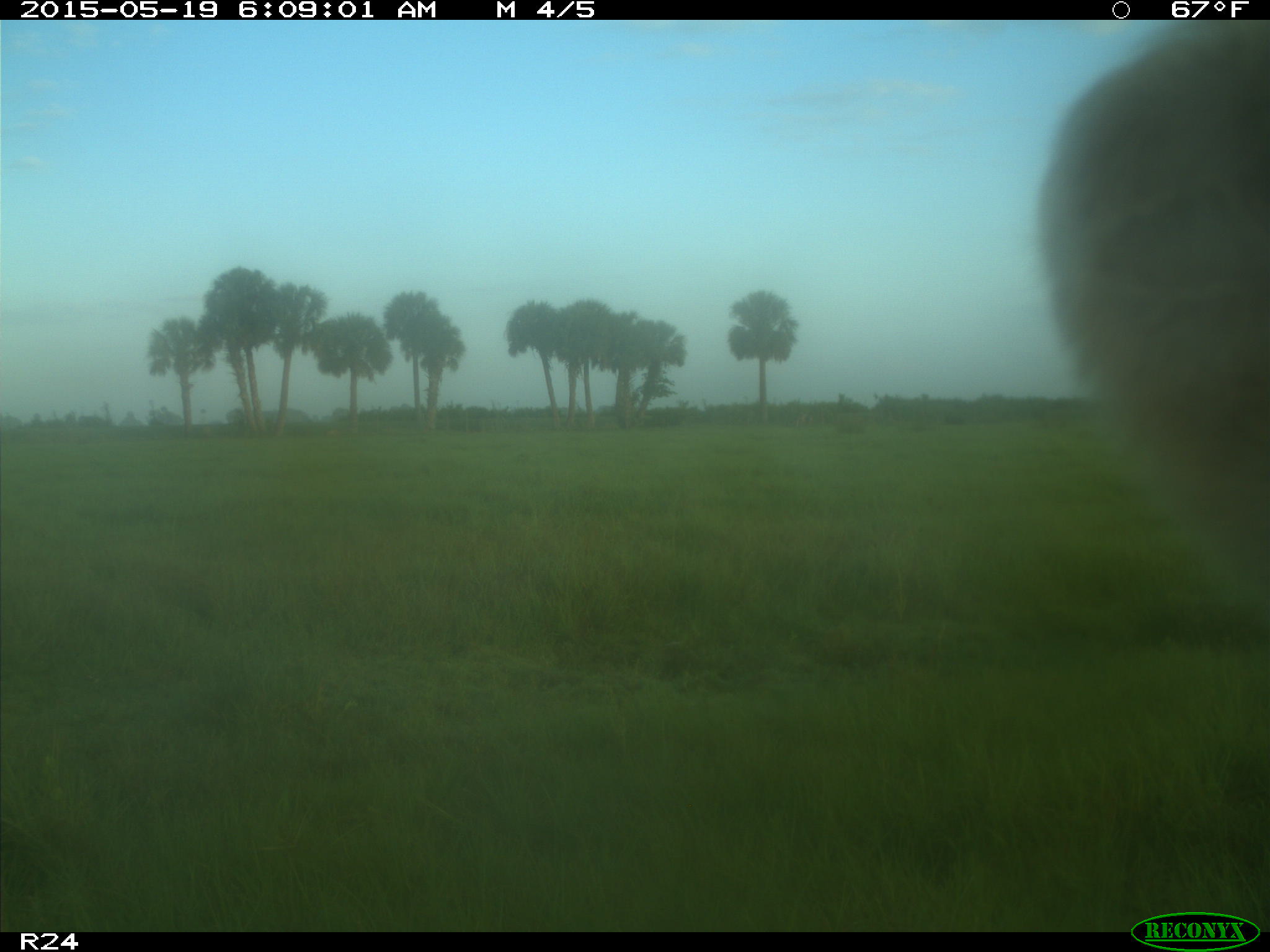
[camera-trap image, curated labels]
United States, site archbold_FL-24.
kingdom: Animalia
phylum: Chordata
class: Mammalia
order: Artiodactyla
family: Bovidae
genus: Bos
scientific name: Bos taurus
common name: domestic cow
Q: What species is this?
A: Bos taurus (domestic cow).